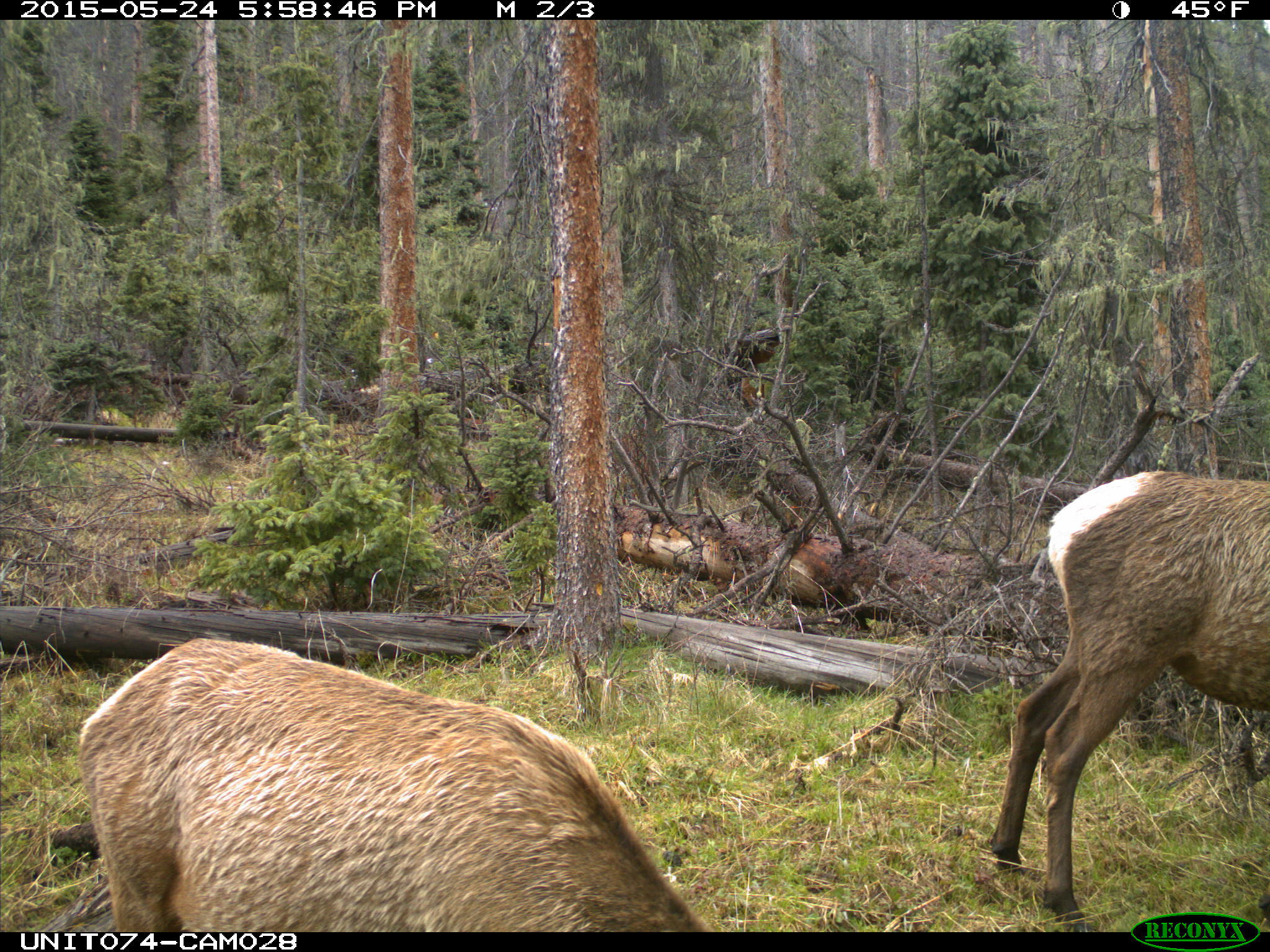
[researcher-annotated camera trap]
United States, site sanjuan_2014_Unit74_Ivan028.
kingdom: Animalia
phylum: Chordata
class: Mammalia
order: Artiodactyla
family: Cervidae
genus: Cervus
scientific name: Cervus elaphus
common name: red deer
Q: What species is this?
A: Cervus elaphus (red deer).